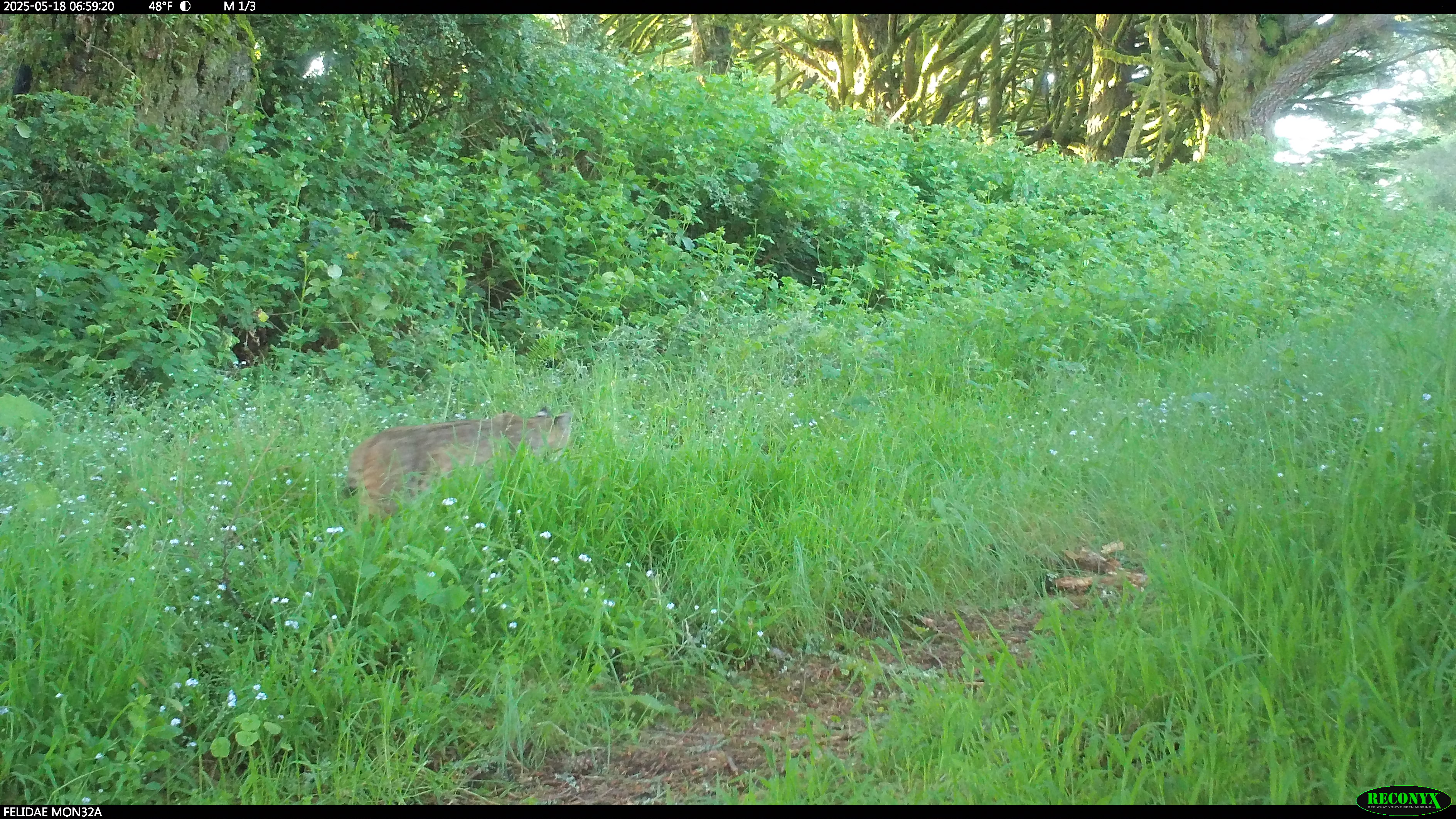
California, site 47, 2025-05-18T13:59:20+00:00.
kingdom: Animalia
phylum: Chordata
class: Mammalia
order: Carnivora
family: Felidae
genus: Lynx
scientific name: Lynx rufus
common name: bobcat